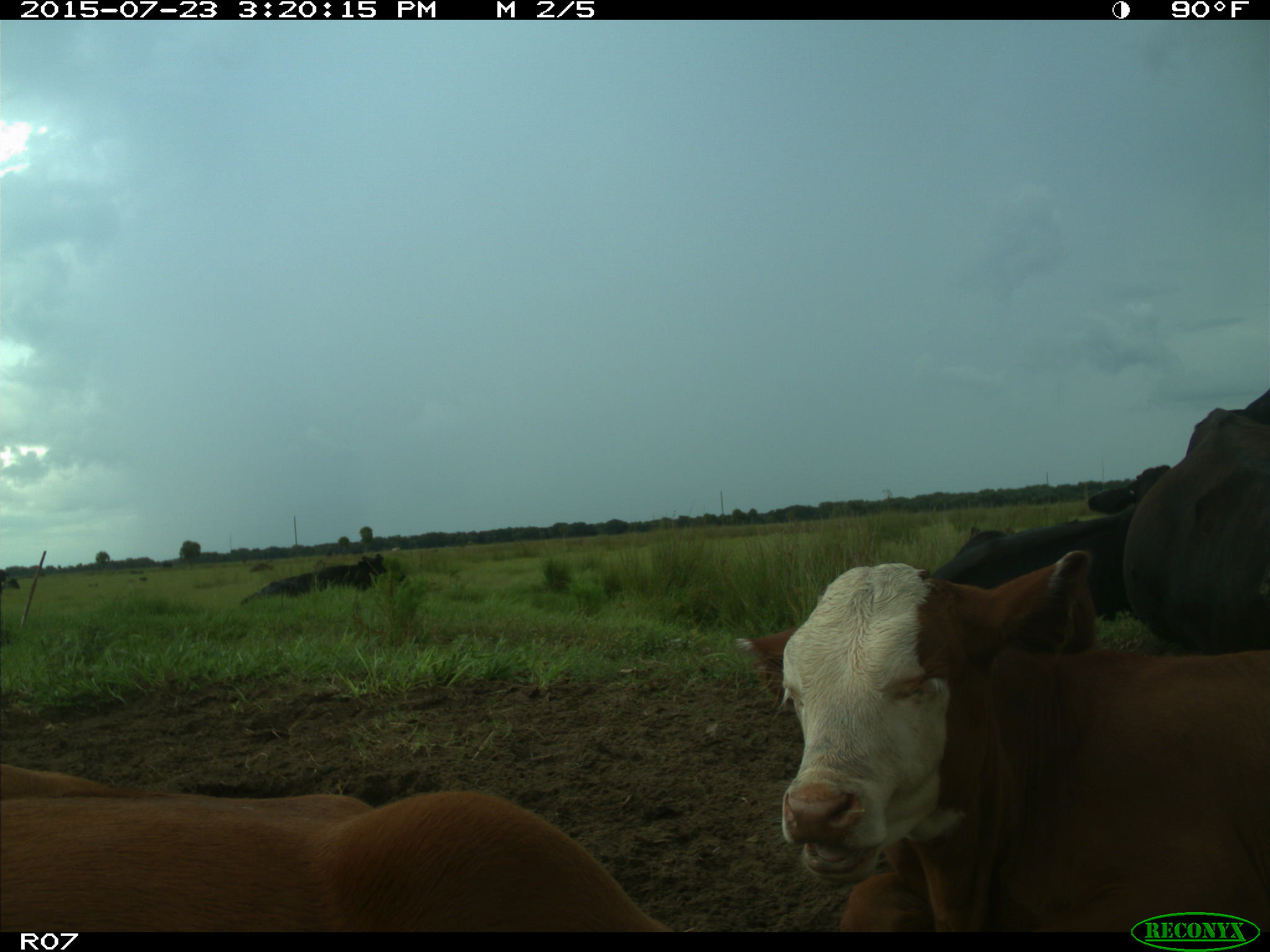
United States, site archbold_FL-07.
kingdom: Animalia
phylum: Chordata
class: Mammalia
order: Artiodactyla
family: Bovidae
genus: Bos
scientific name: Bos taurus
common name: domestic cow